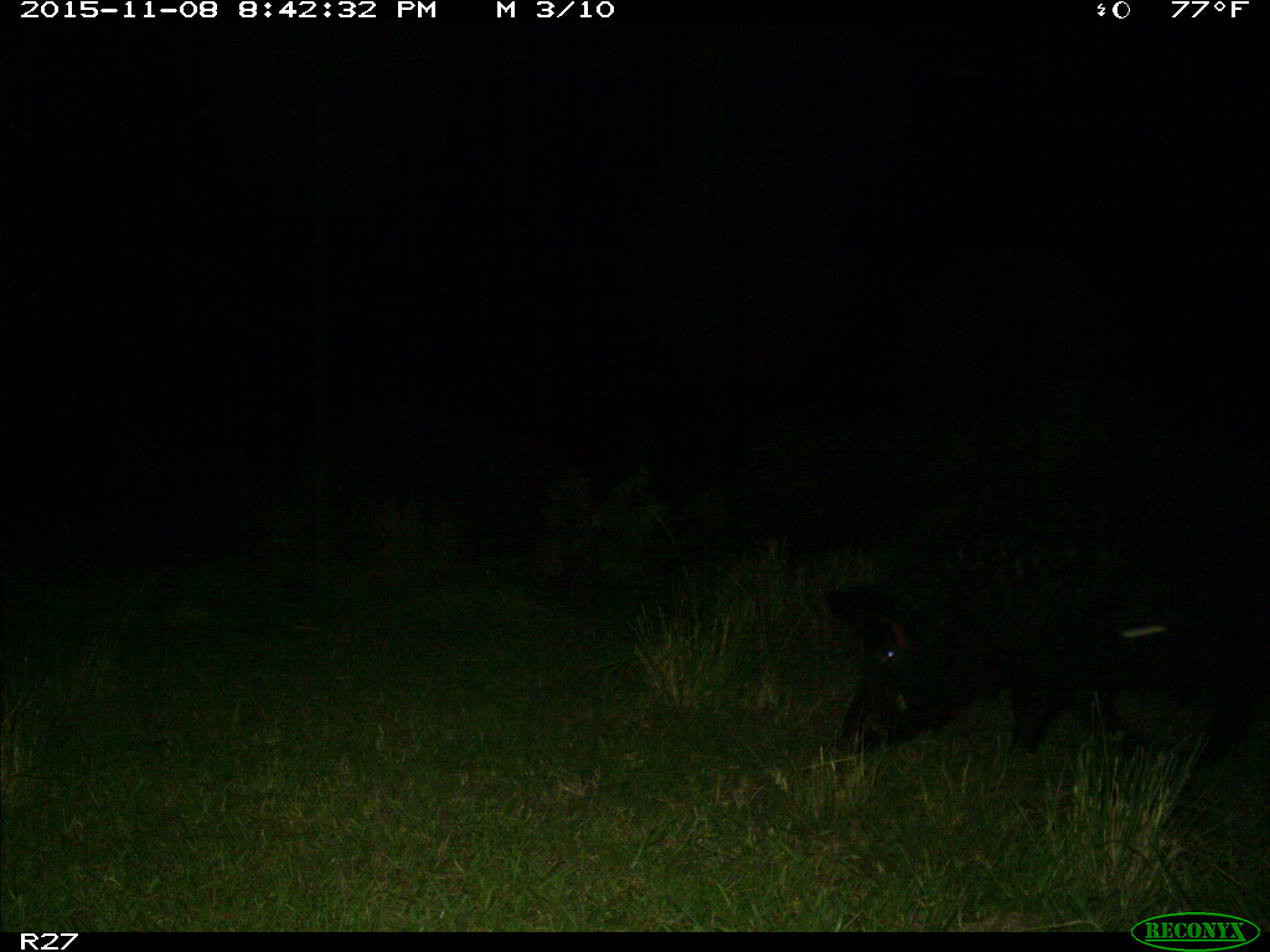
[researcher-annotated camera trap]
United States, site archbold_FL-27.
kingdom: Animalia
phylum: Chordata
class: Mammalia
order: Artiodactyla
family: Suidae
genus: Sus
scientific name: Sus scrofa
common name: wild boar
Sus scrofa (wild boar).